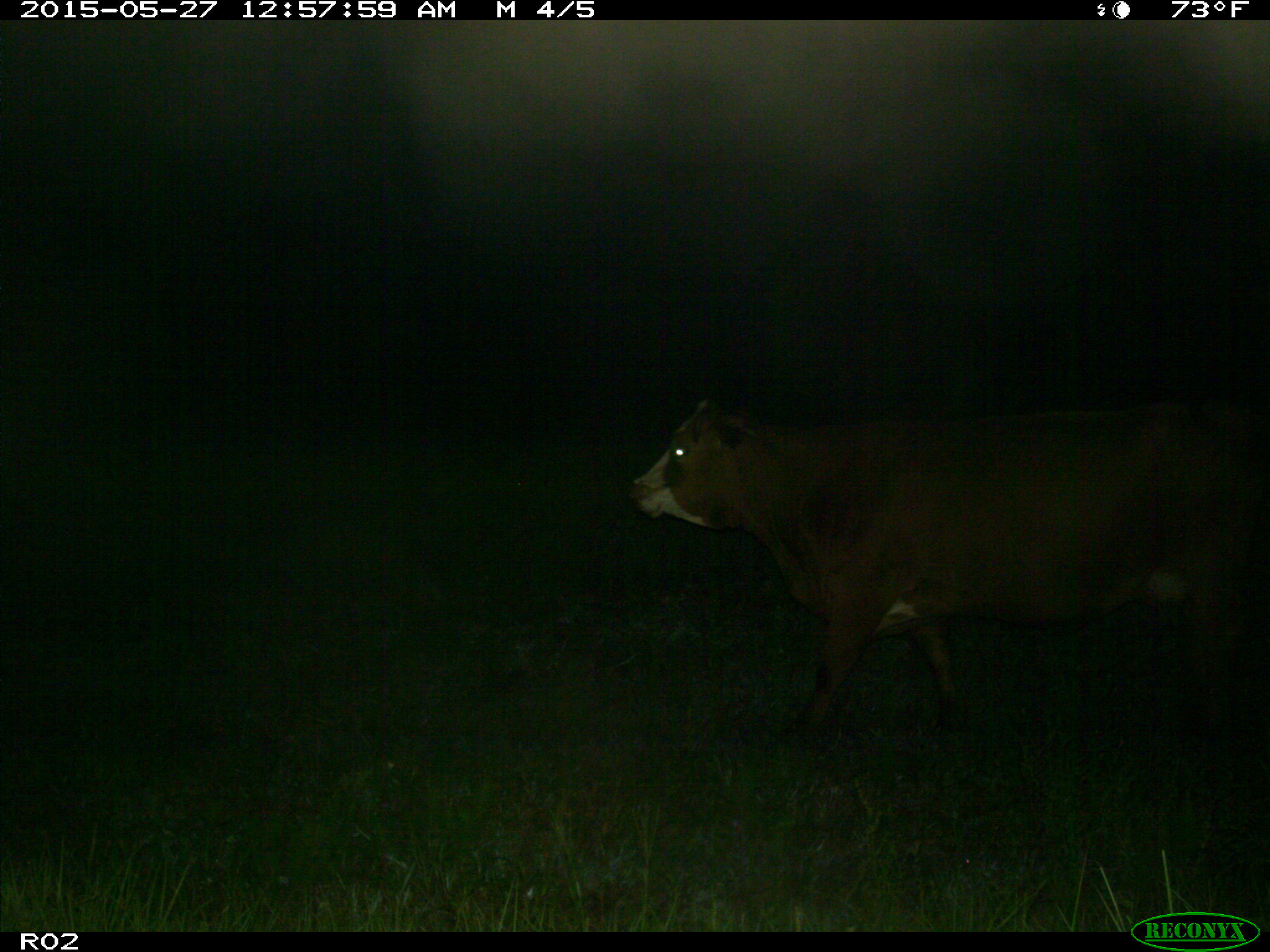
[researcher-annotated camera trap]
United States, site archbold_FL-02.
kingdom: Animalia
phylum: Chordata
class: Mammalia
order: Artiodactyla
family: Bovidae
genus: Bos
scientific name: Bos taurus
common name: domestic cow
Bos taurus (domestic cow).